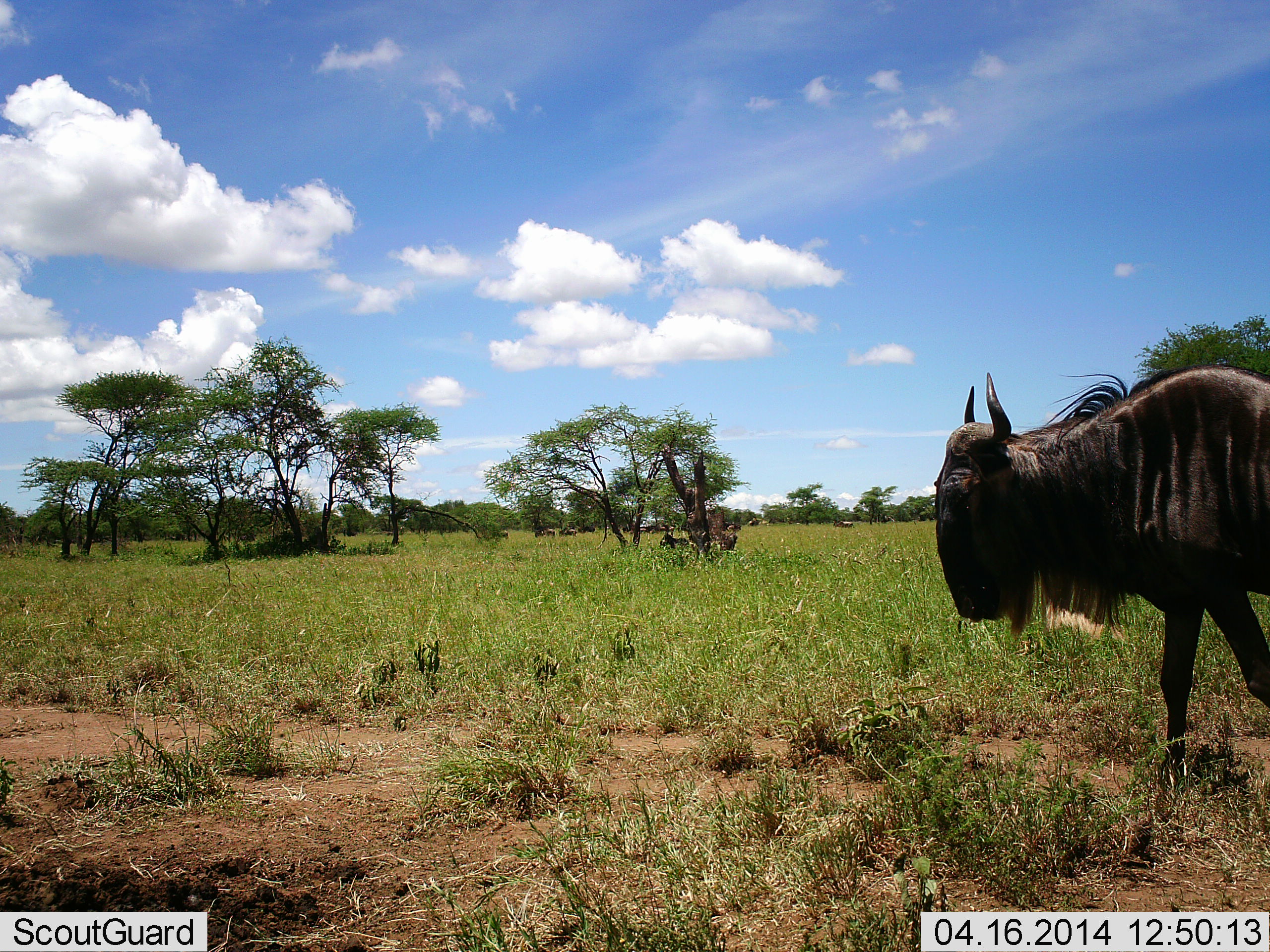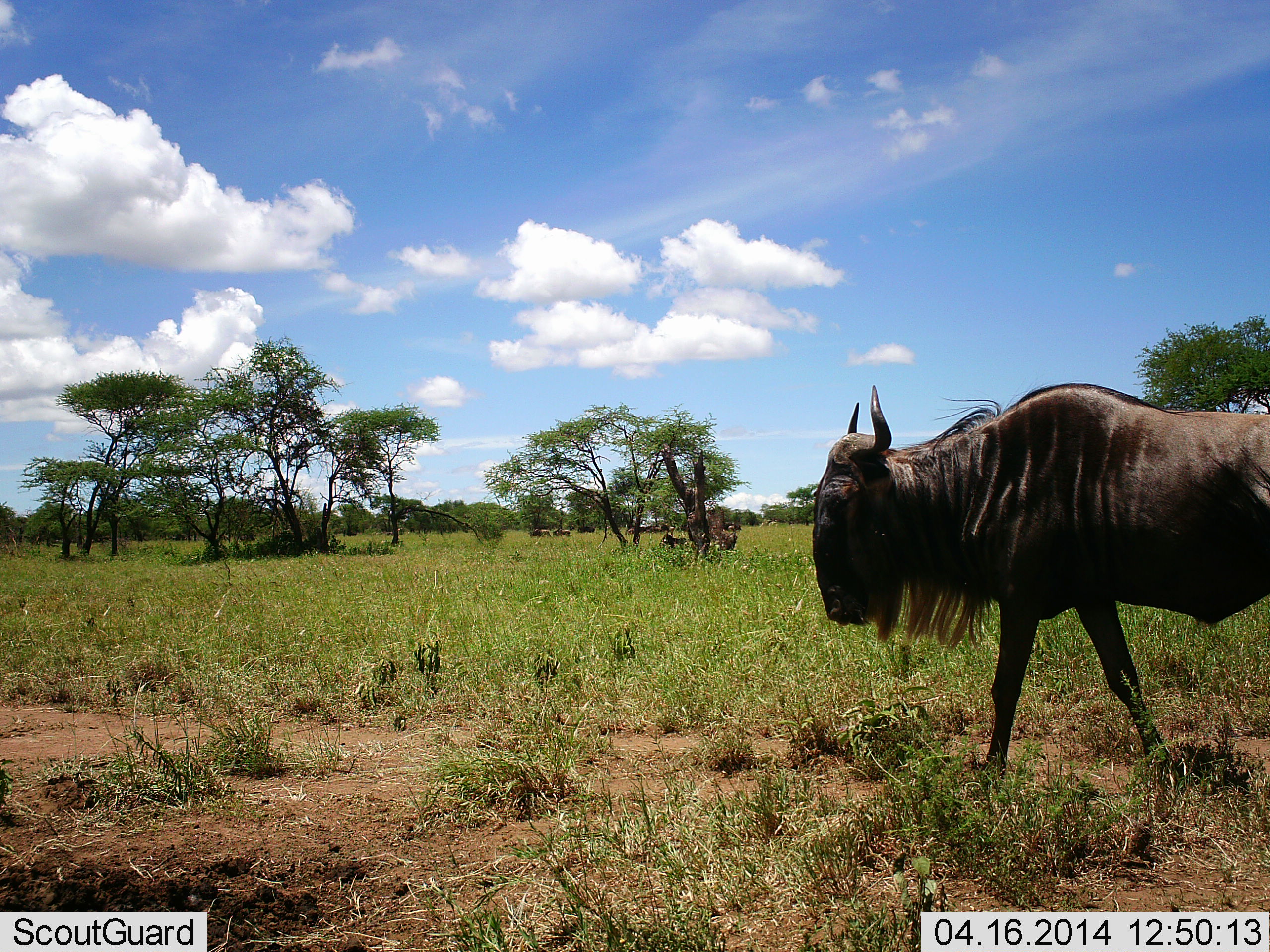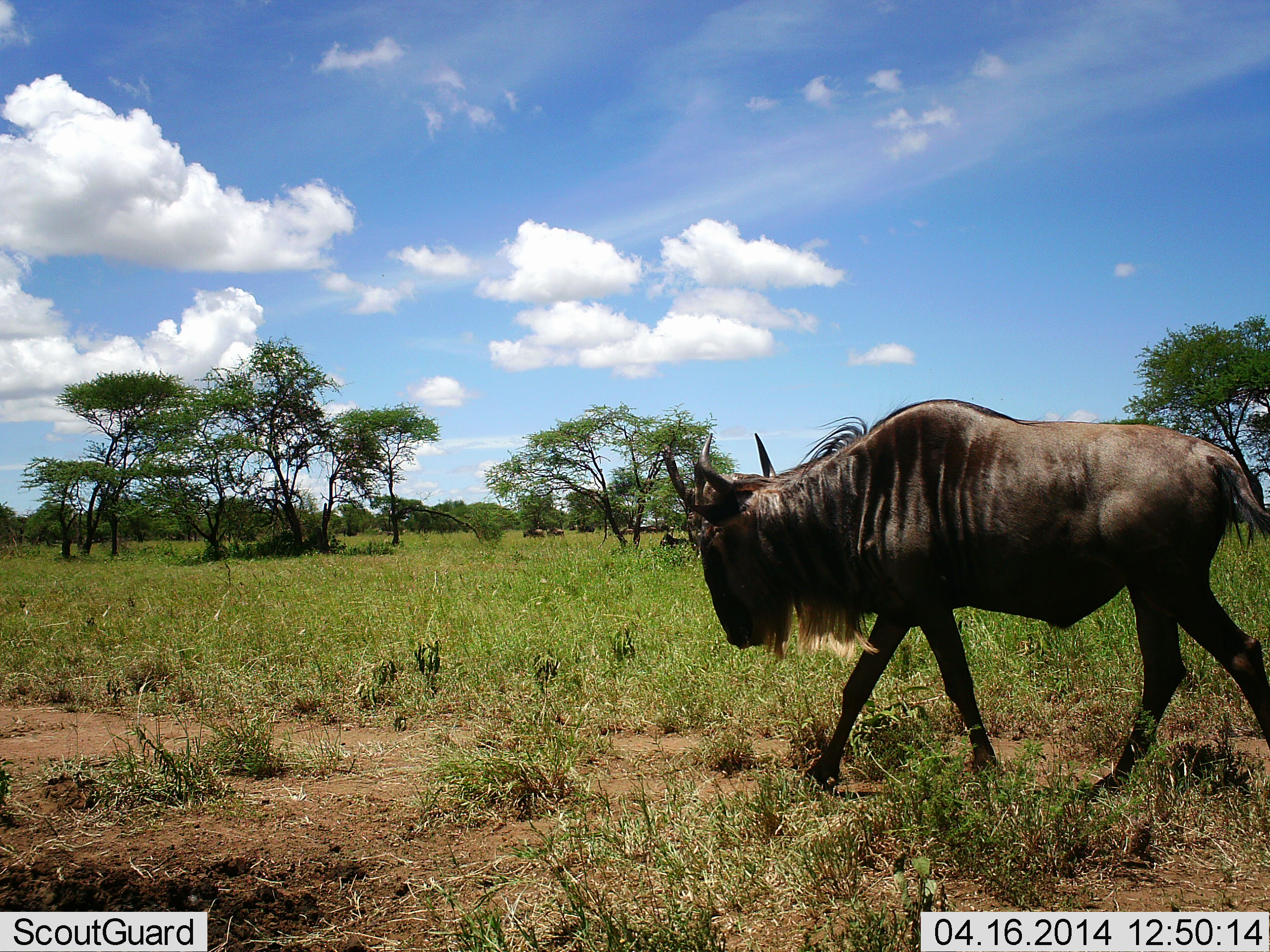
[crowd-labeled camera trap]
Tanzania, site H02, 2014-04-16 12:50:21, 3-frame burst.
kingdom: Animalia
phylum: Chordata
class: Mammalia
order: Artiodactyla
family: Bovidae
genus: Connochaetes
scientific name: Connochaetes taurinus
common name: blue wildebeest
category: wildebeest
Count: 8.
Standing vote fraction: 10%.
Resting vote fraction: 0%.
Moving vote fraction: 100%.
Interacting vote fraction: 0%.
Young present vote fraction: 0%.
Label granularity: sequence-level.